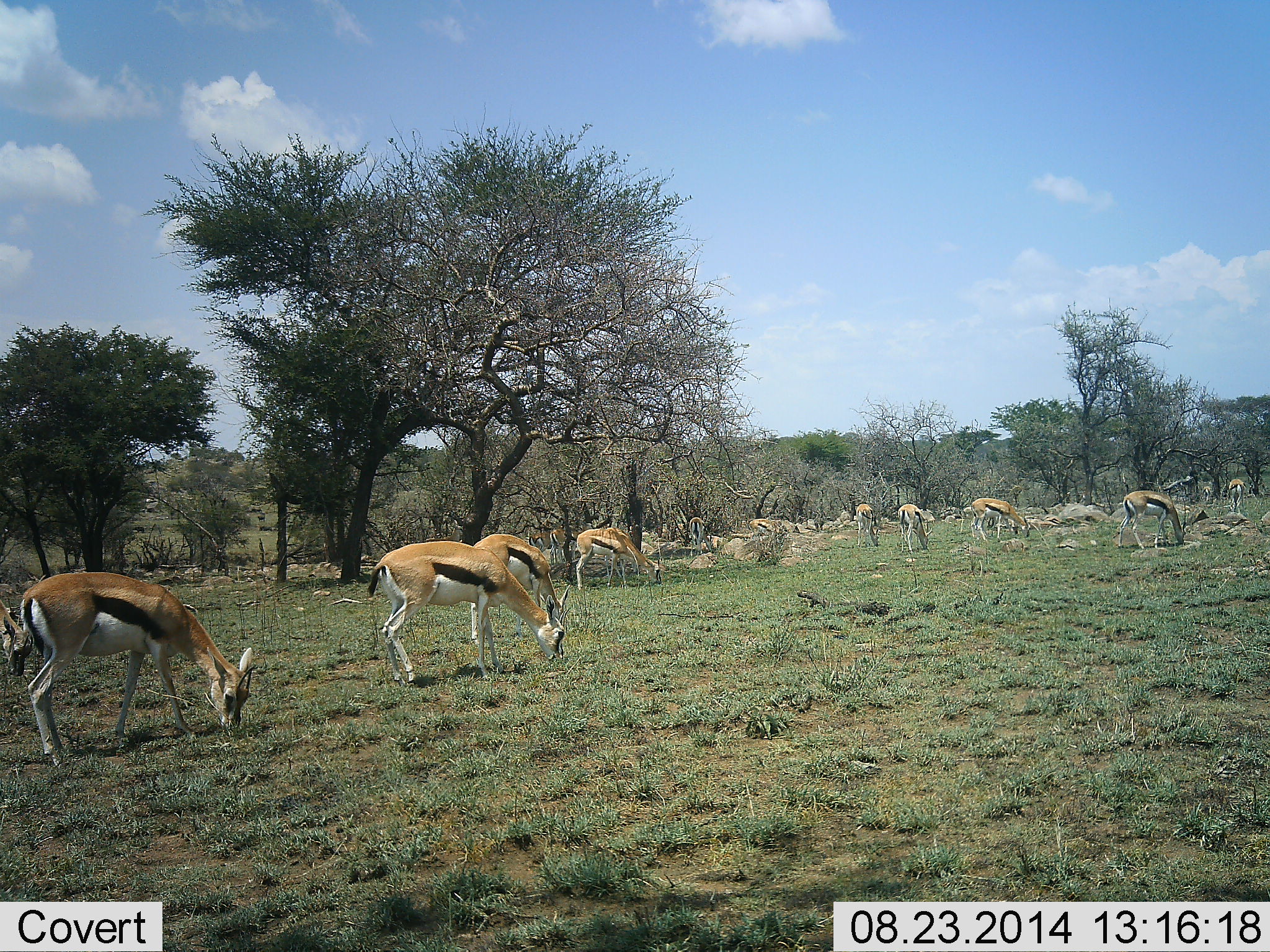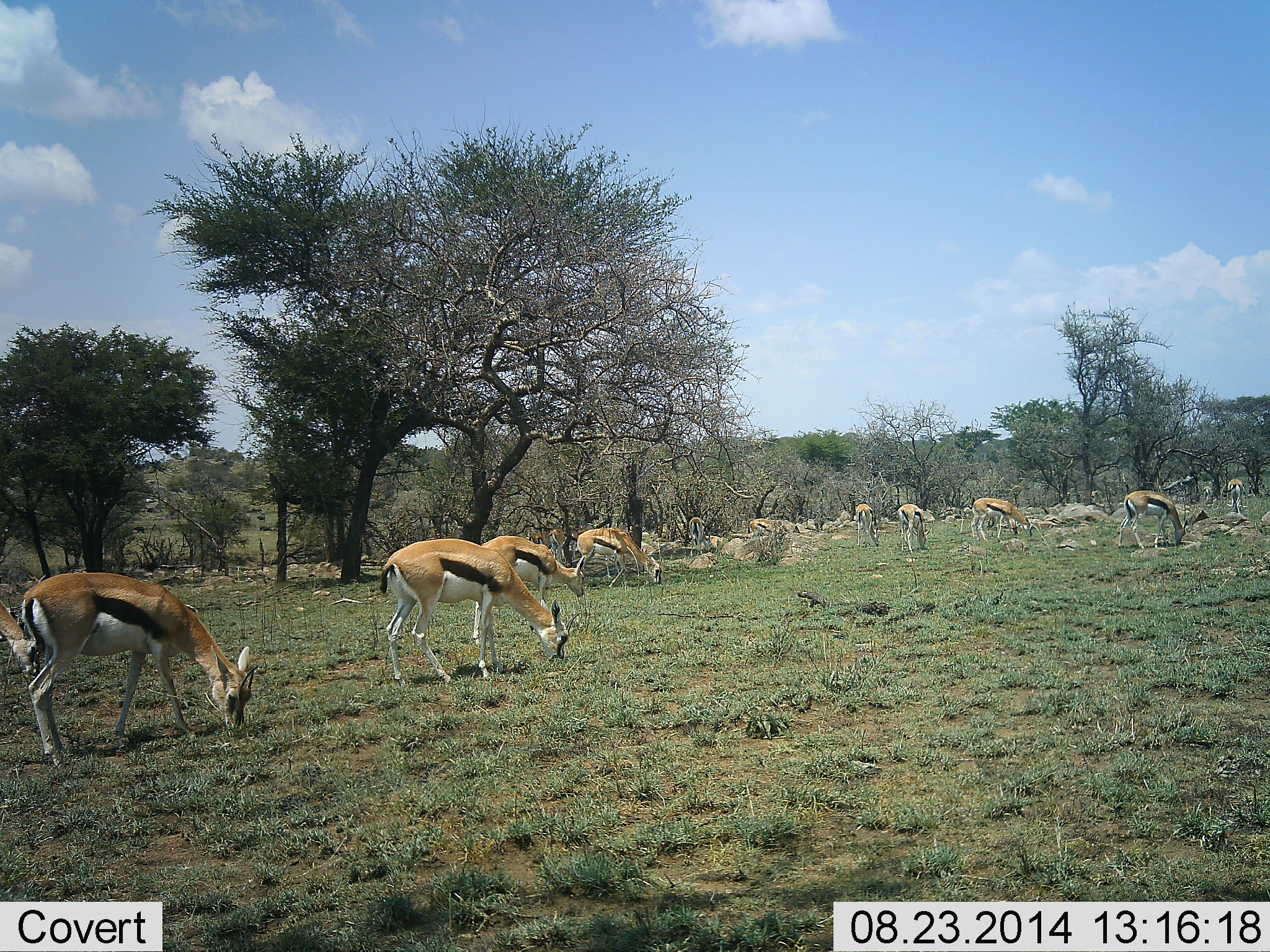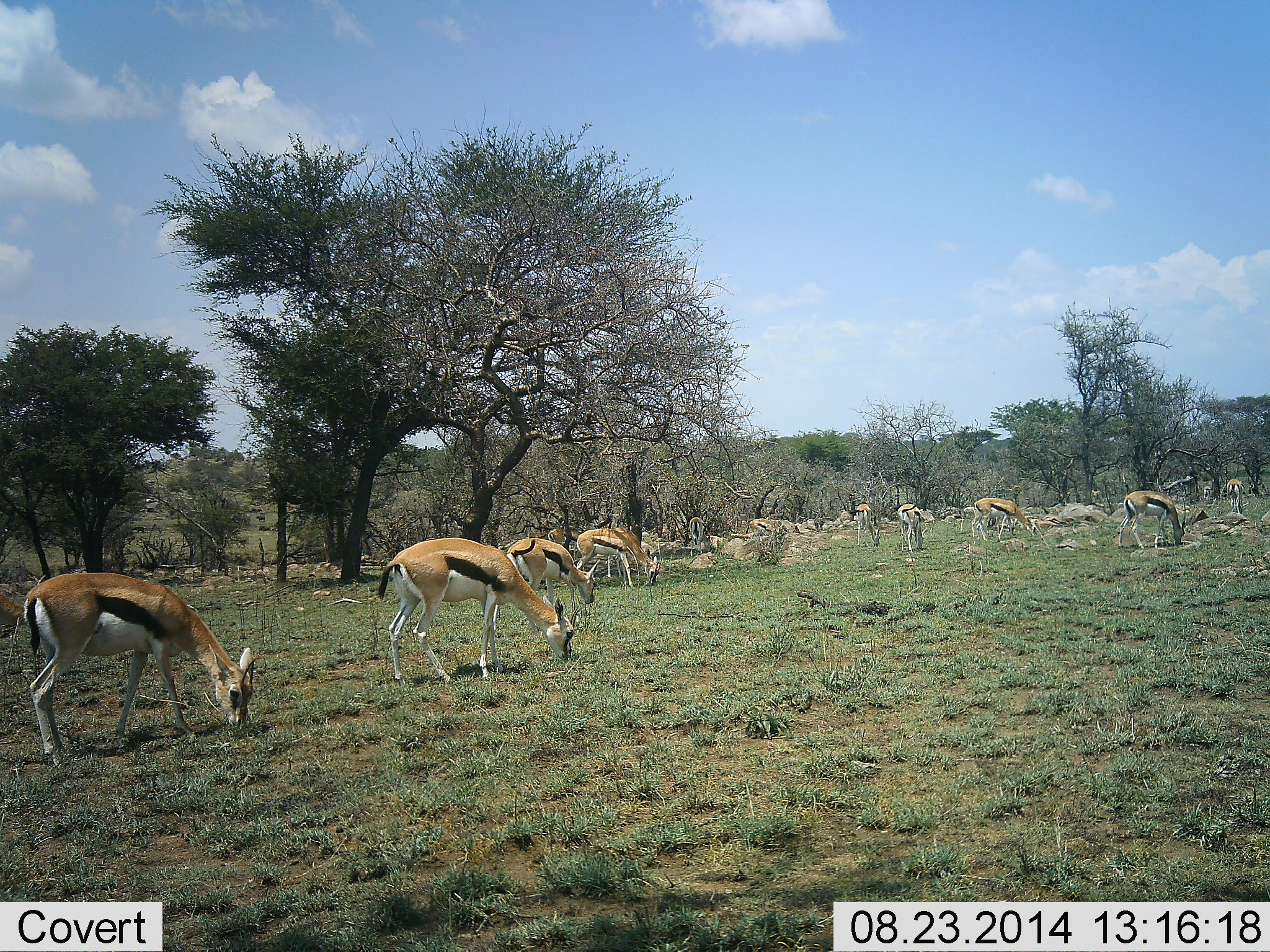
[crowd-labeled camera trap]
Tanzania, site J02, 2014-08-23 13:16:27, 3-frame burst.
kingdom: Animalia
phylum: Chordata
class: Mammalia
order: Artiodactyla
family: Bovidae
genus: Eudorcas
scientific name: Eudorcas thomsonii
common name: thomson's gazelle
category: gazellethomsons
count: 11-50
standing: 20%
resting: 0%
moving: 10%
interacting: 10%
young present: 0%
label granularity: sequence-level